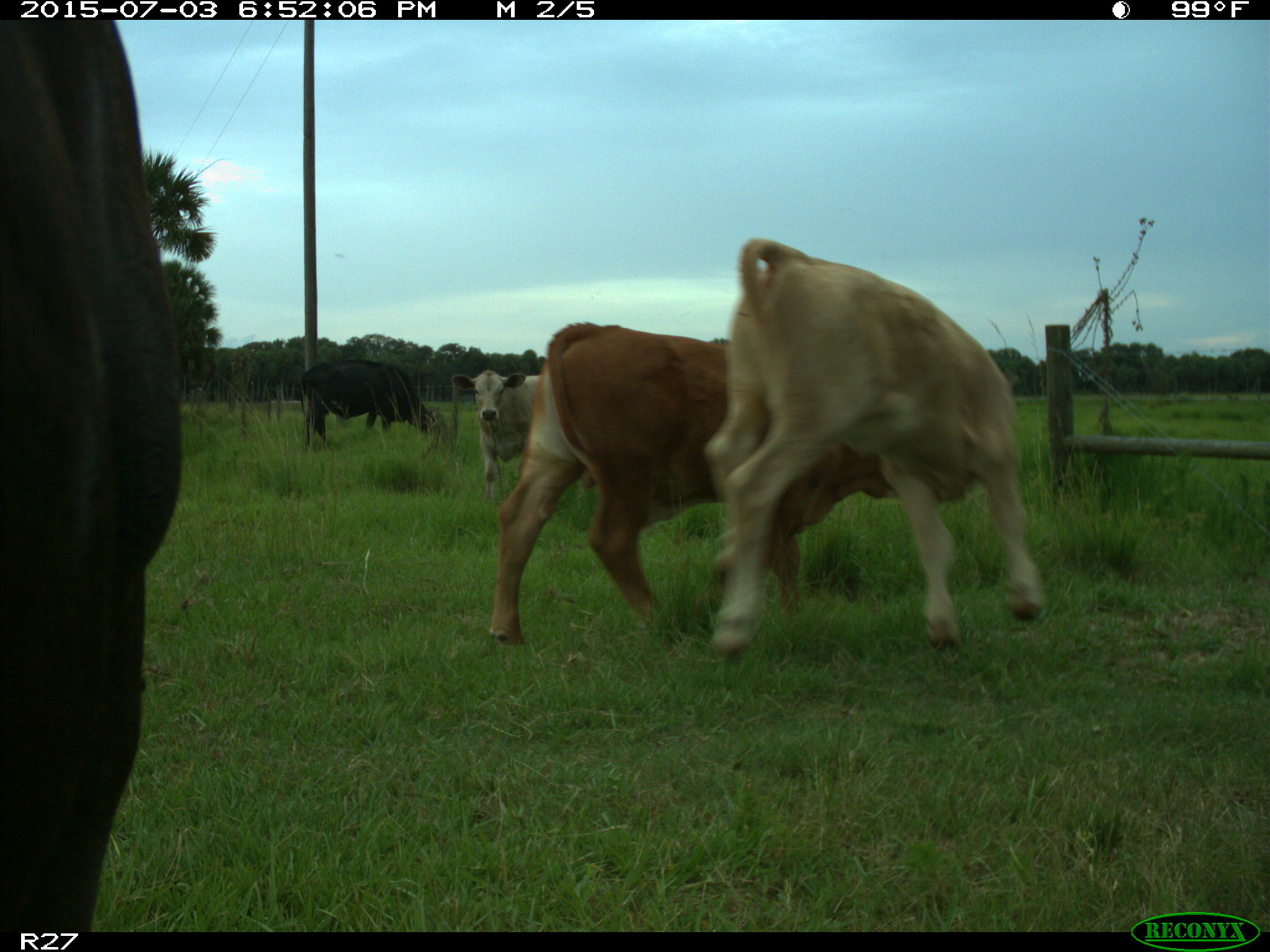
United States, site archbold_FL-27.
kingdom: Animalia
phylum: Chordata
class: Mammalia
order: Artiodactyla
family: Bovidae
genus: Bos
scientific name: Bos taurus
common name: domestic cow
Bos taurus (domestic cow).